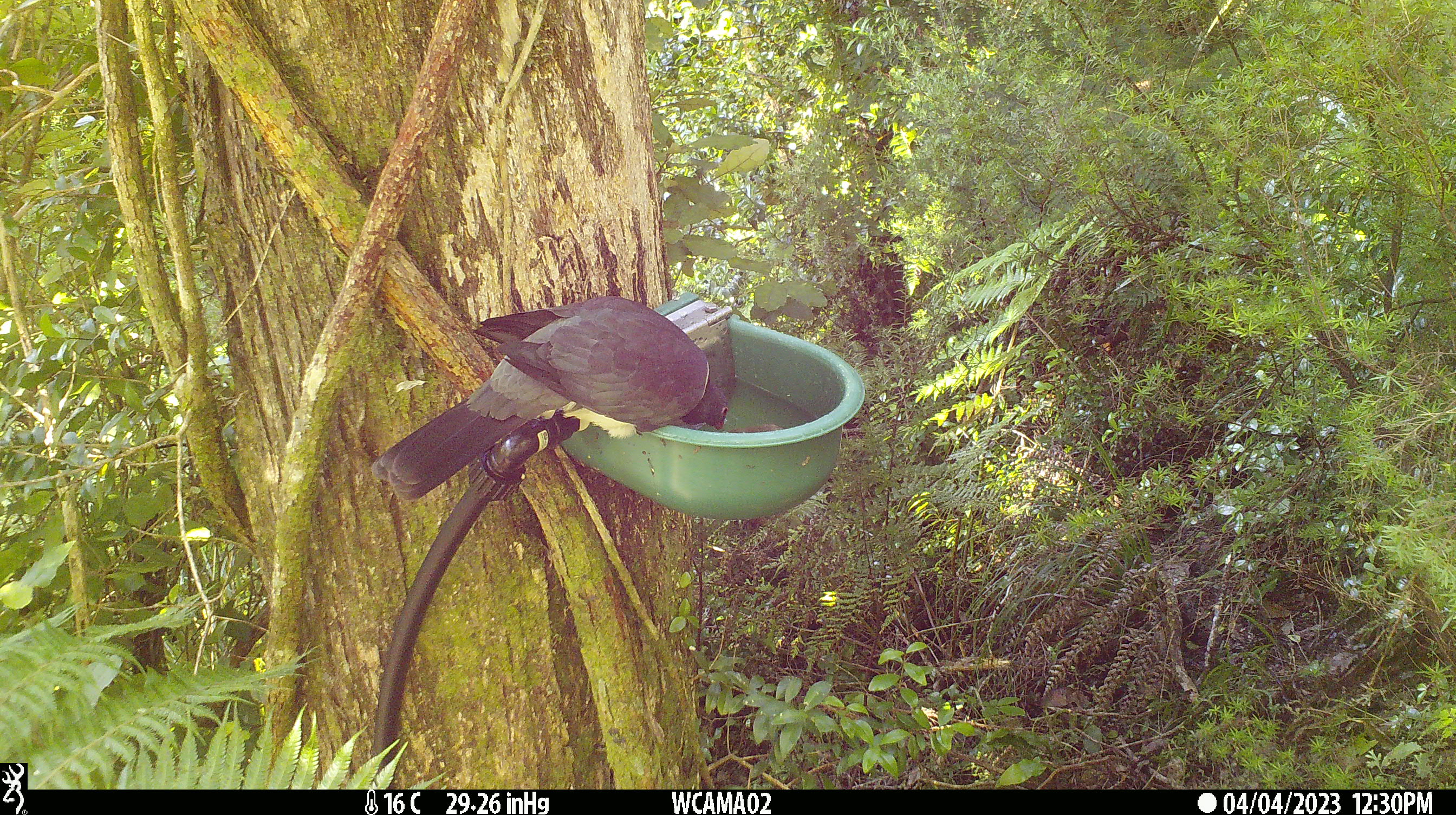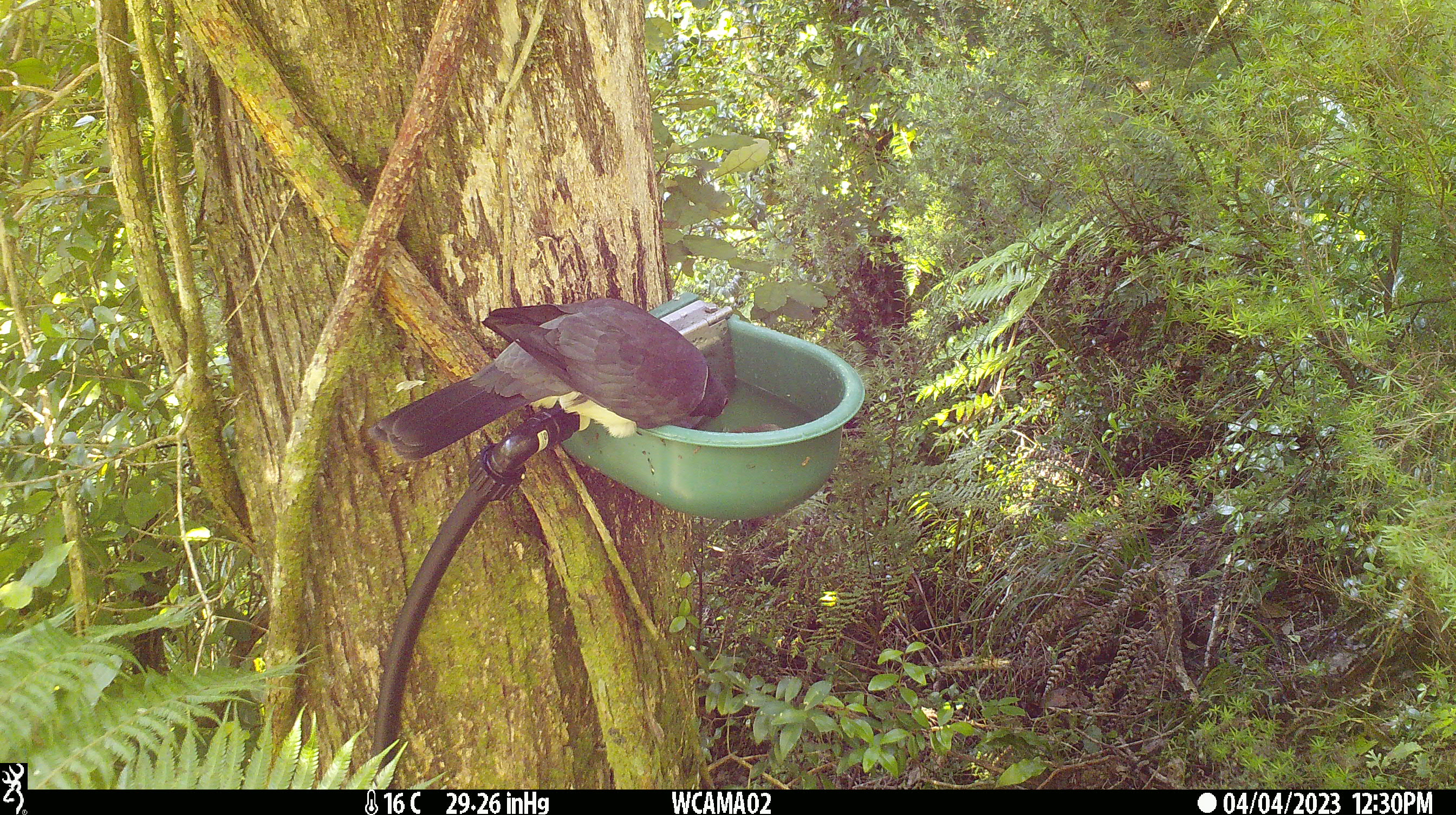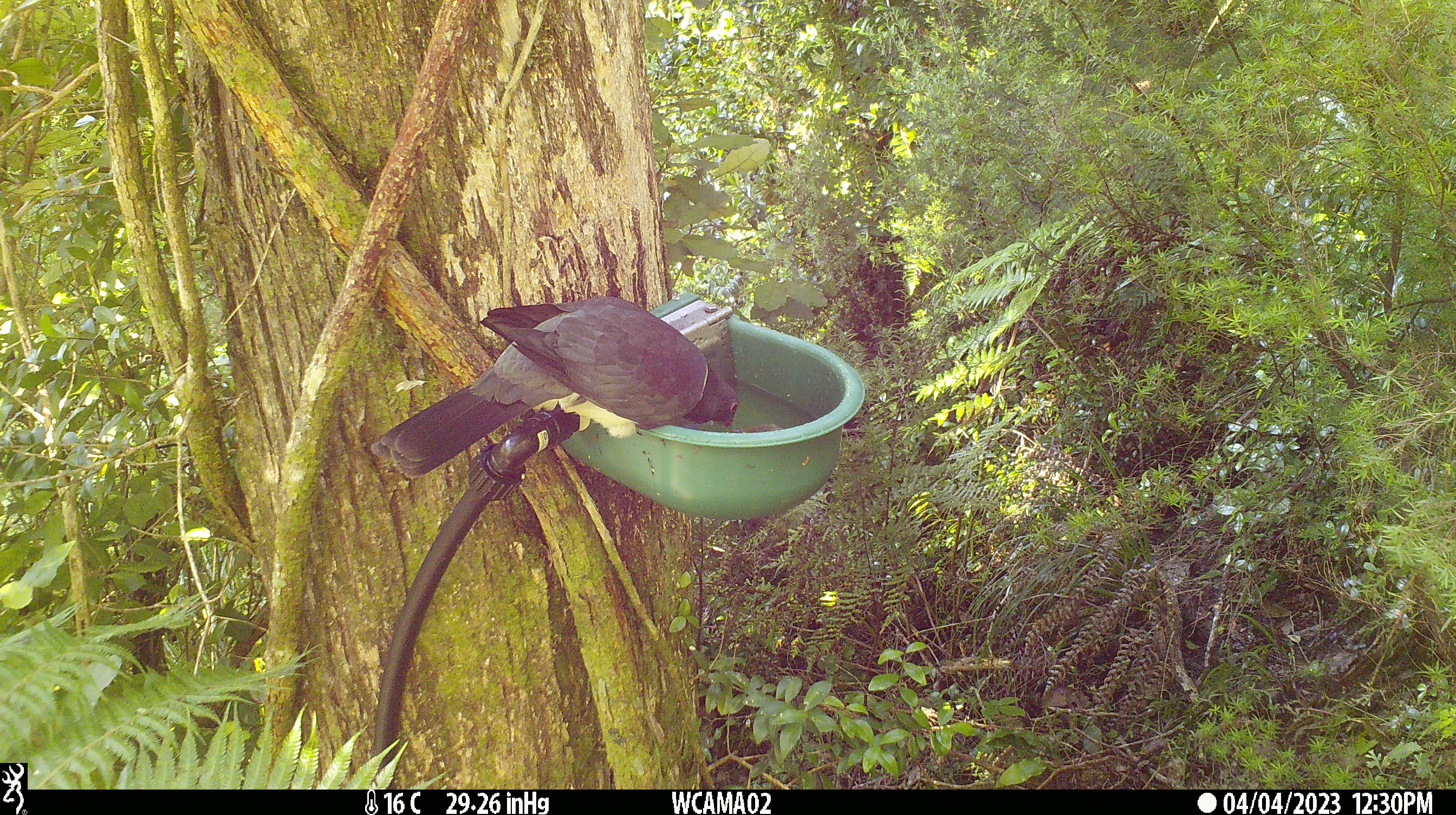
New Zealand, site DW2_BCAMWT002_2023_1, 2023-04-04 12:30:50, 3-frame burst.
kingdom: Animalia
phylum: Chordata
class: Aves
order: Columbiformes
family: Columbidae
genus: Hemiphaga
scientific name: Hemiphaga novaeseelandiae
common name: new zealand pigeon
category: kereru